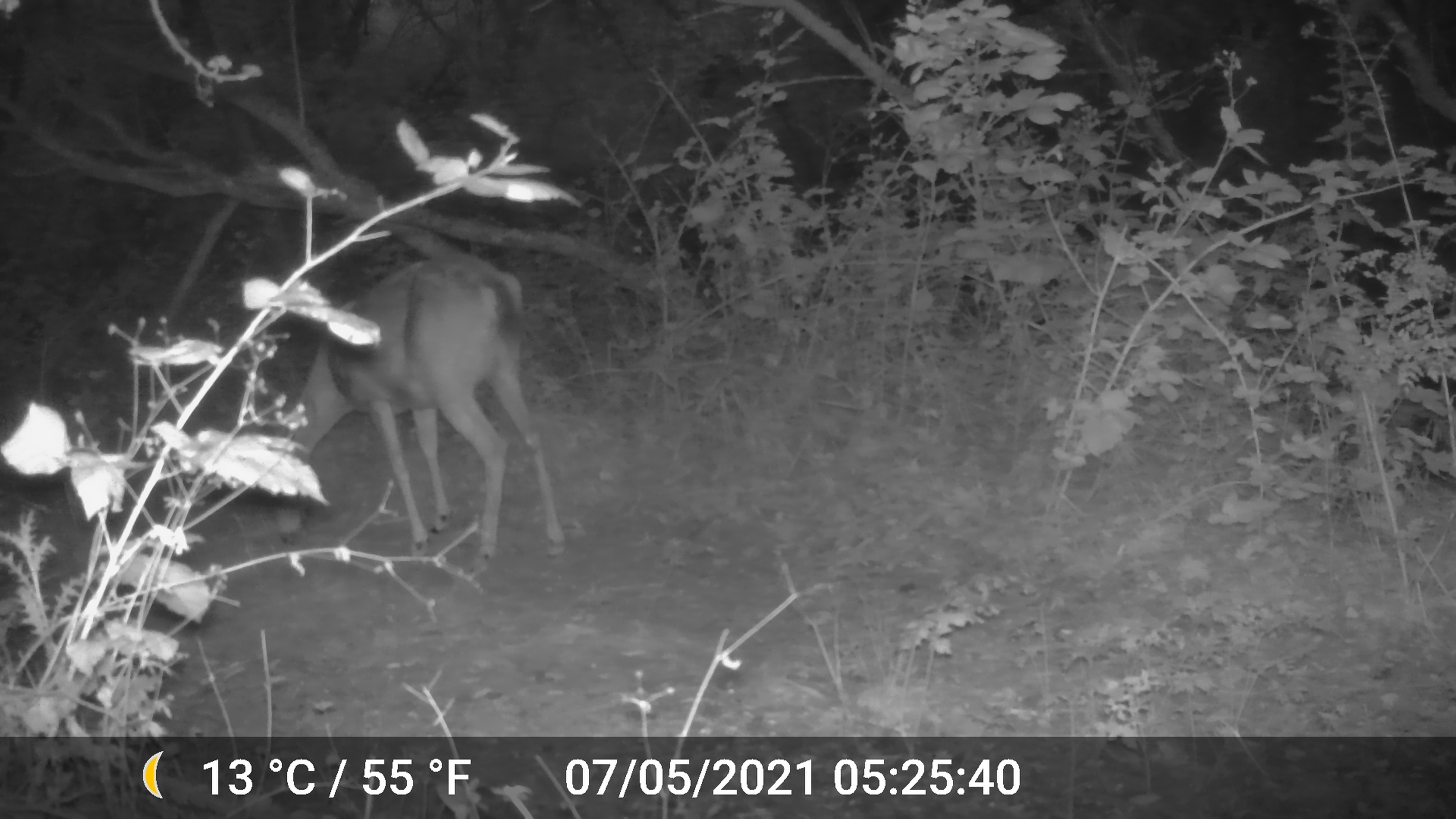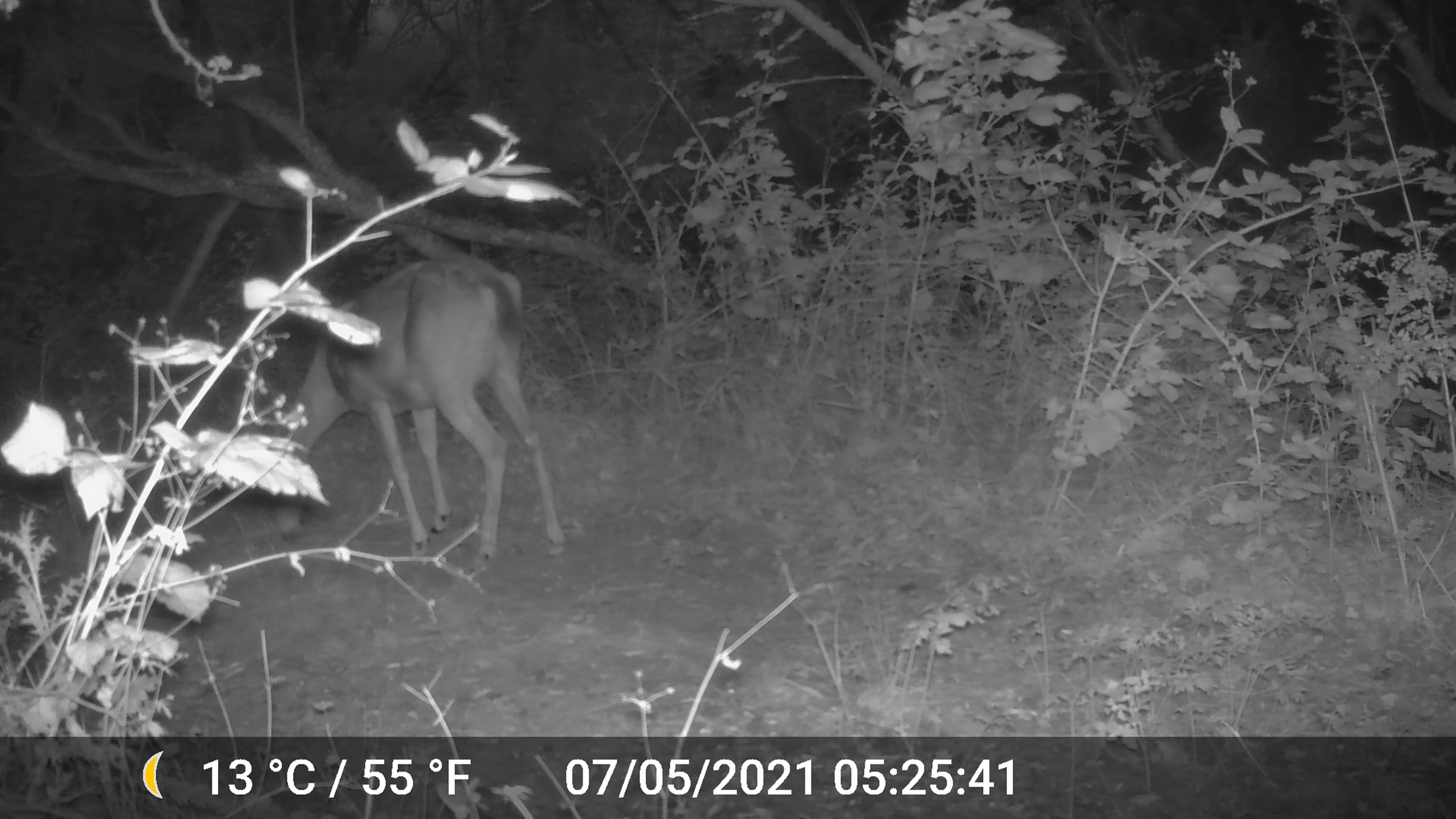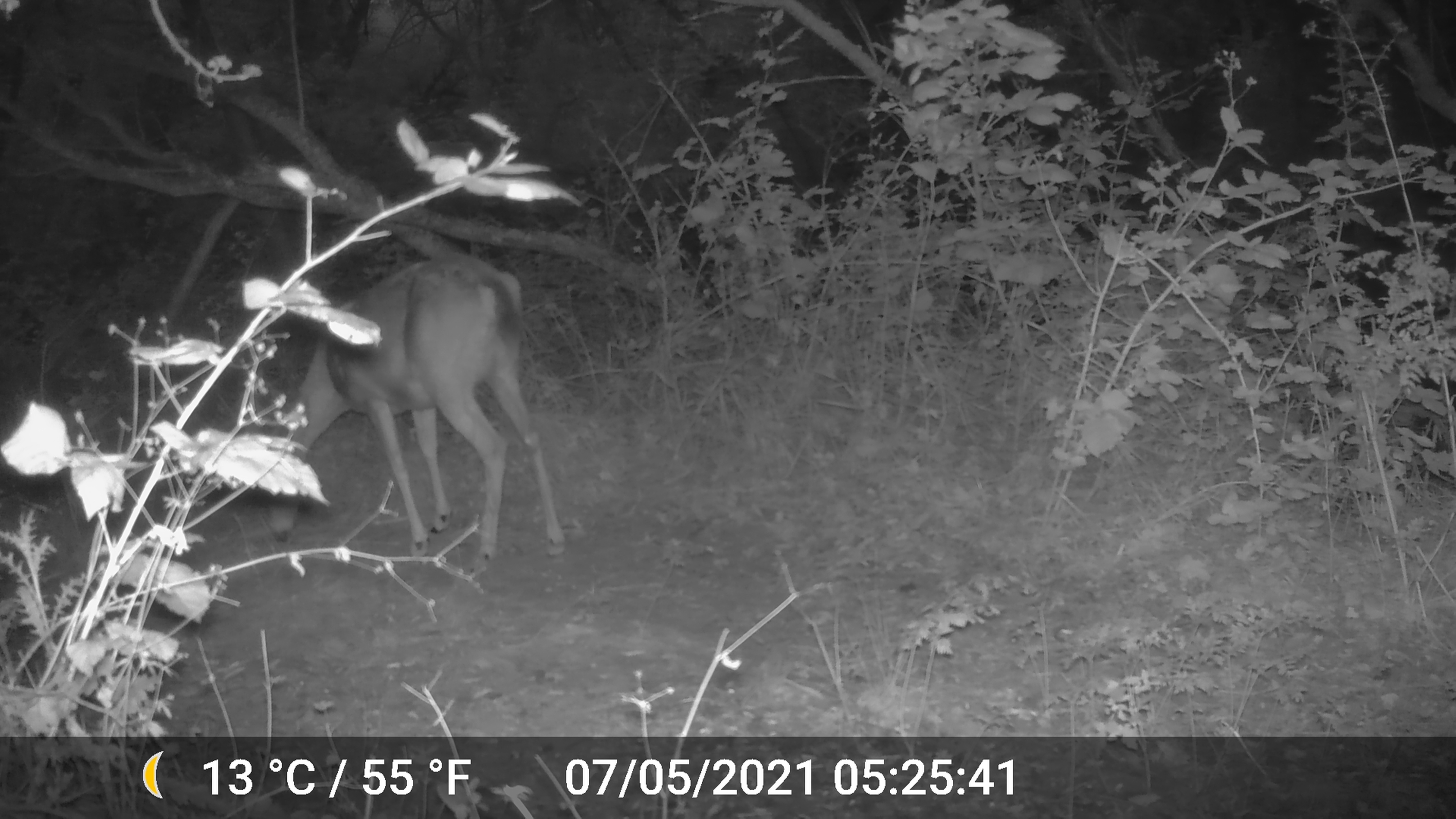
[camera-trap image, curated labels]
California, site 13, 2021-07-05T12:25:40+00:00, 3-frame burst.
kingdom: Animalia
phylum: Chordata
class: Mammalia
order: Artiodactyla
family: Cervidae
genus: Odocoileus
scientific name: Odocoileus hemionus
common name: mule deer